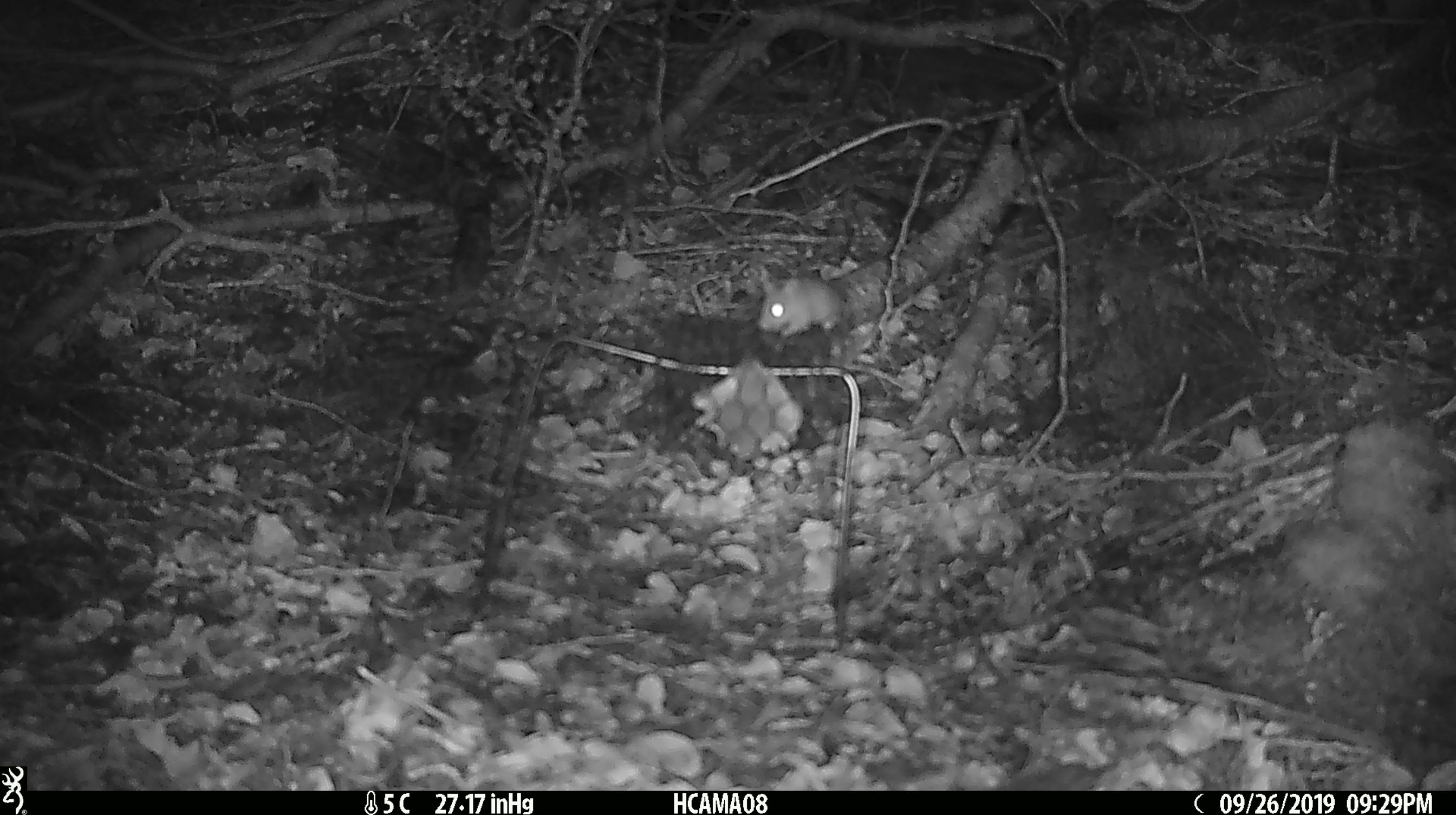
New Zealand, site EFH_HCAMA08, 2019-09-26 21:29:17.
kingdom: Animalia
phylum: Chordata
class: Mammalia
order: Rodentia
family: Muridae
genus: Mus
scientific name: Mus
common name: mouse